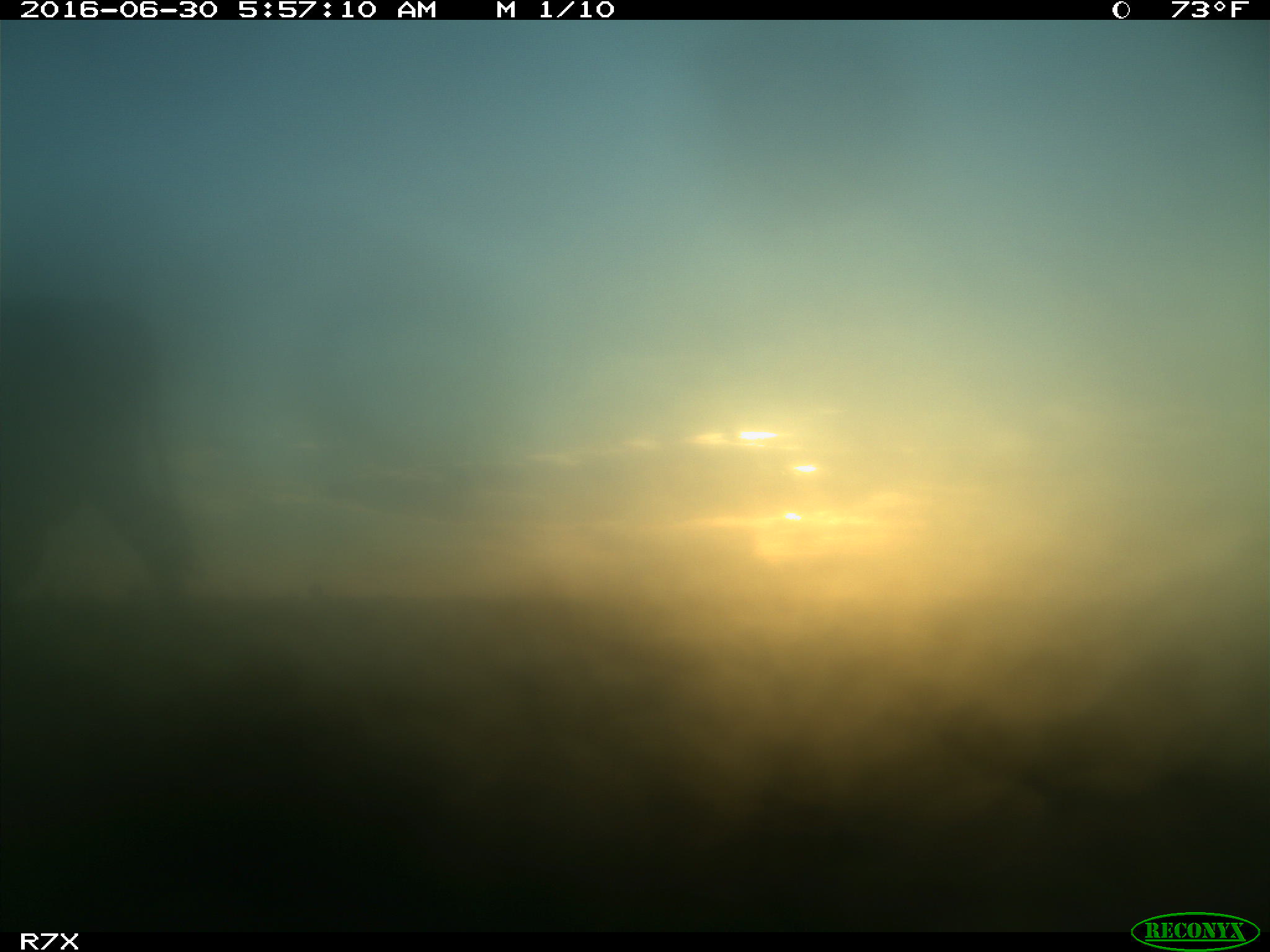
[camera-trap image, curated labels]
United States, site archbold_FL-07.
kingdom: Animalia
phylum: Chordata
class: Mammalia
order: Artiodactyla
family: Bovidae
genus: Bos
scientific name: Bos taurus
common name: domestic cow